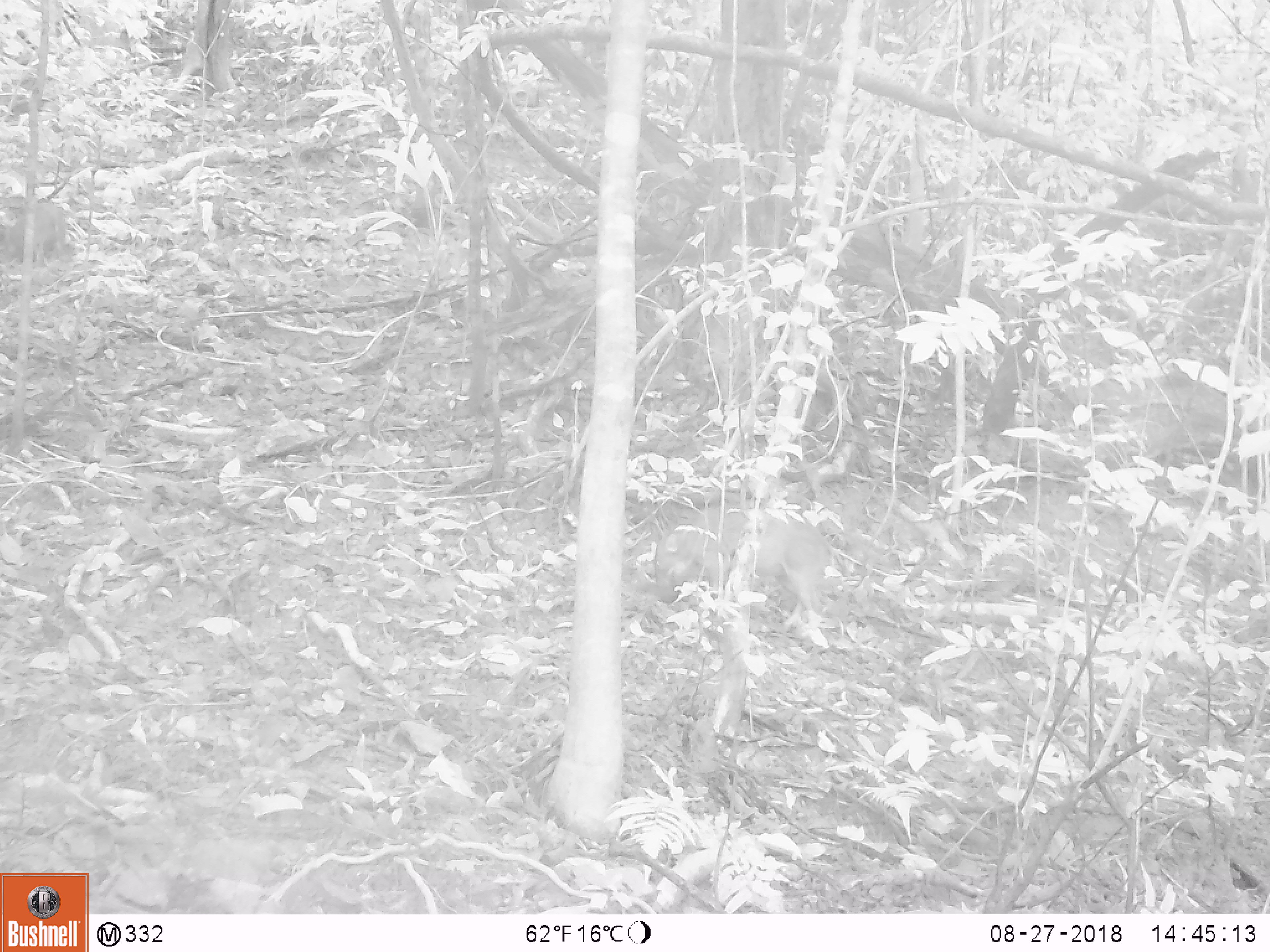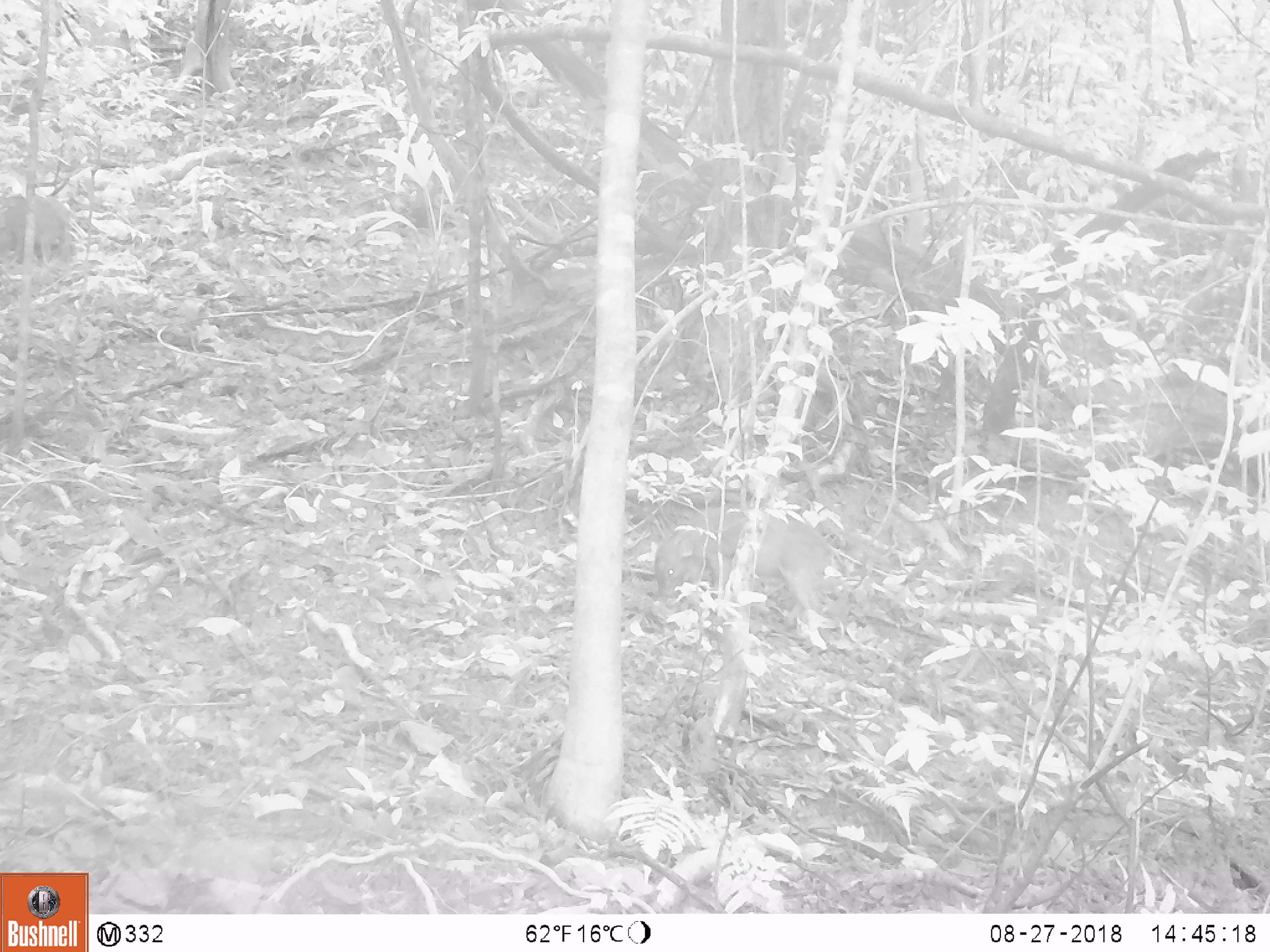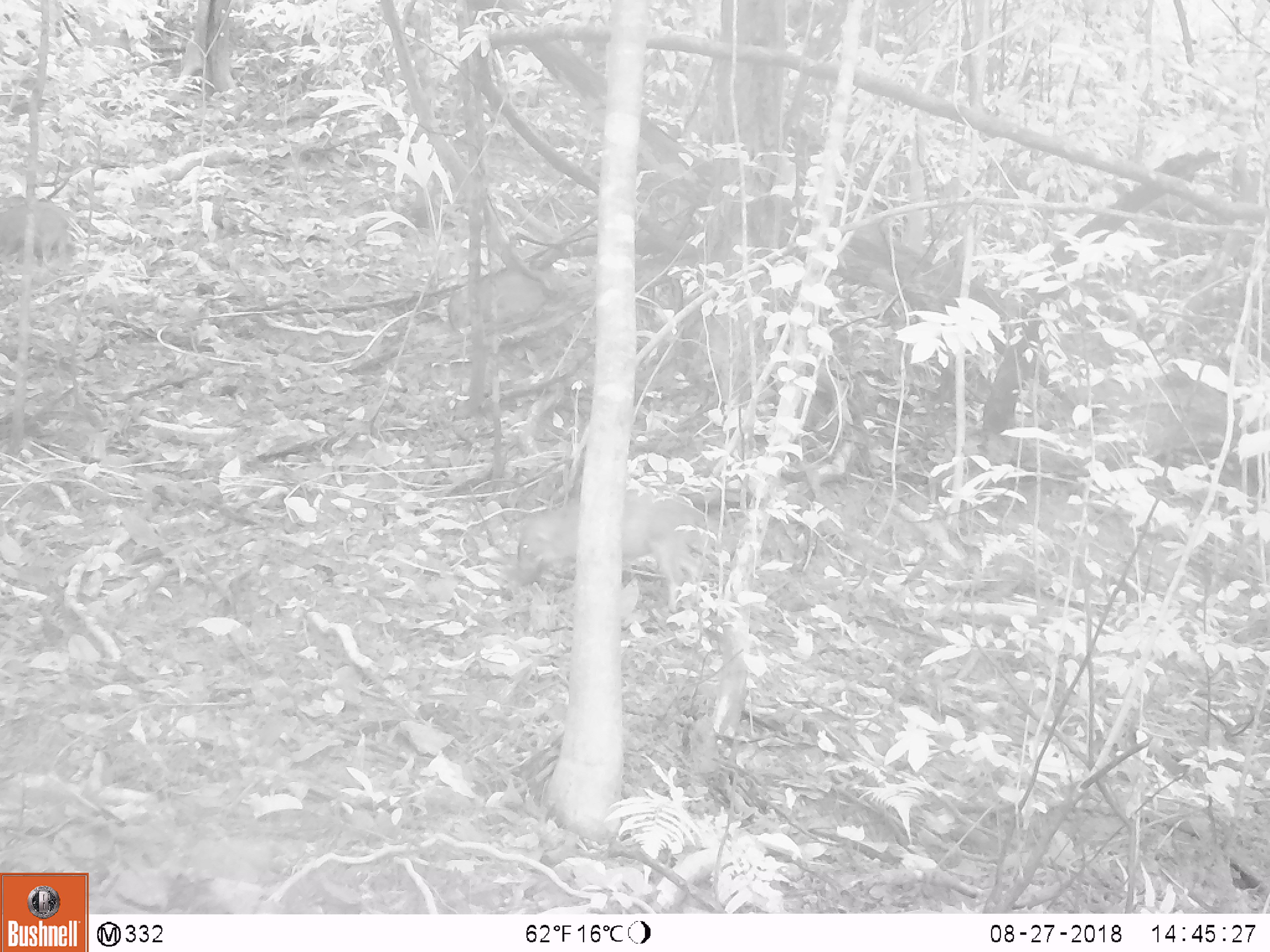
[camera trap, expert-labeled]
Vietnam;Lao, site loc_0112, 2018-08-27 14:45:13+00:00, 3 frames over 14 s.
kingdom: Animalia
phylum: Chordata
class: Mammalia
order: Artiodactyla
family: Suidae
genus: Sus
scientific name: Sus scrofa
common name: eurasian wild pig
Eurasian wild pig (Sus scrofa). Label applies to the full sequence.